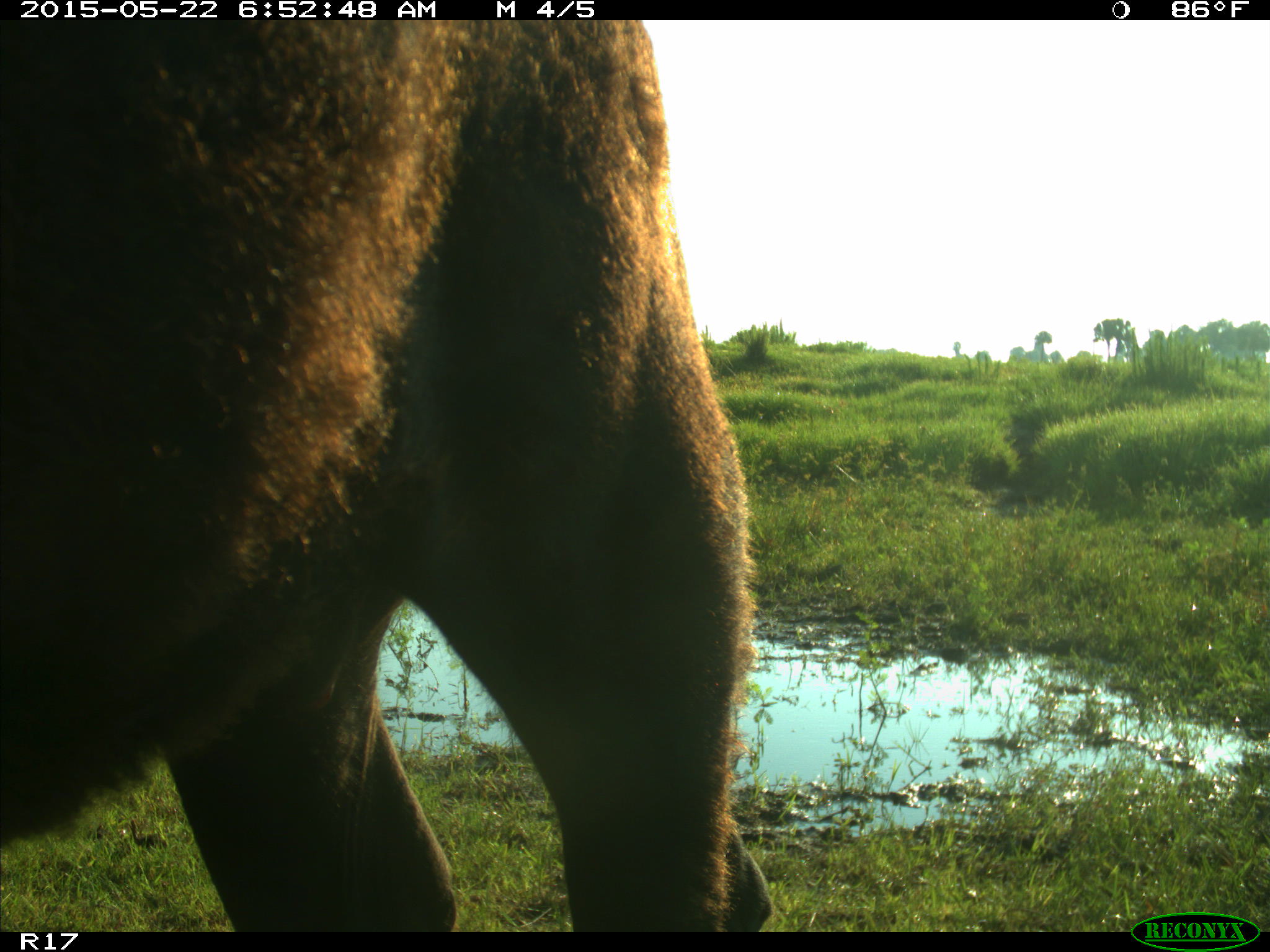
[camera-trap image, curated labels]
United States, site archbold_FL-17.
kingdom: Animalia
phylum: Chordata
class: Mammalia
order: Artiodactyla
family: Bovidae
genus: Bos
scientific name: Bos taurus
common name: domestic cow